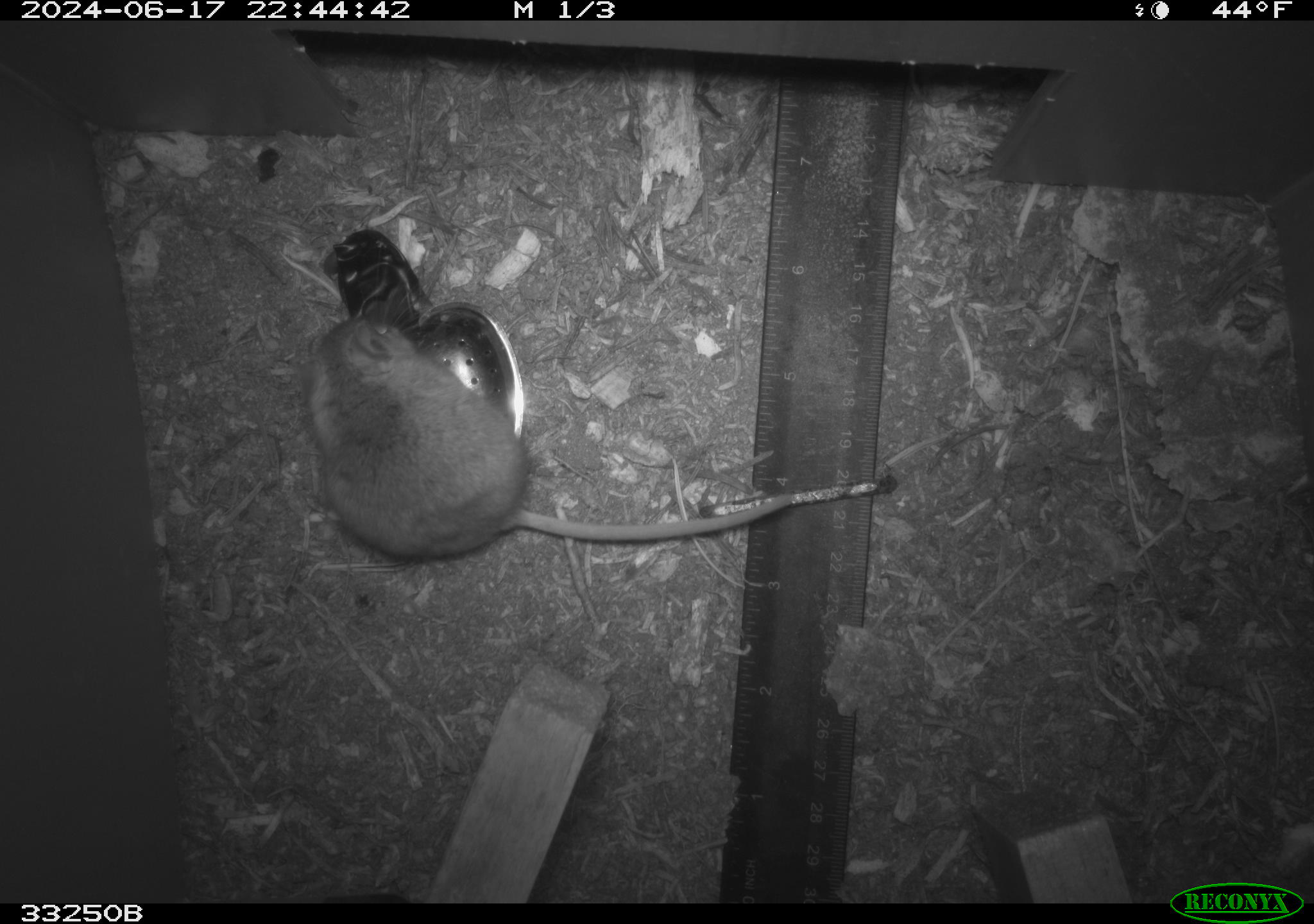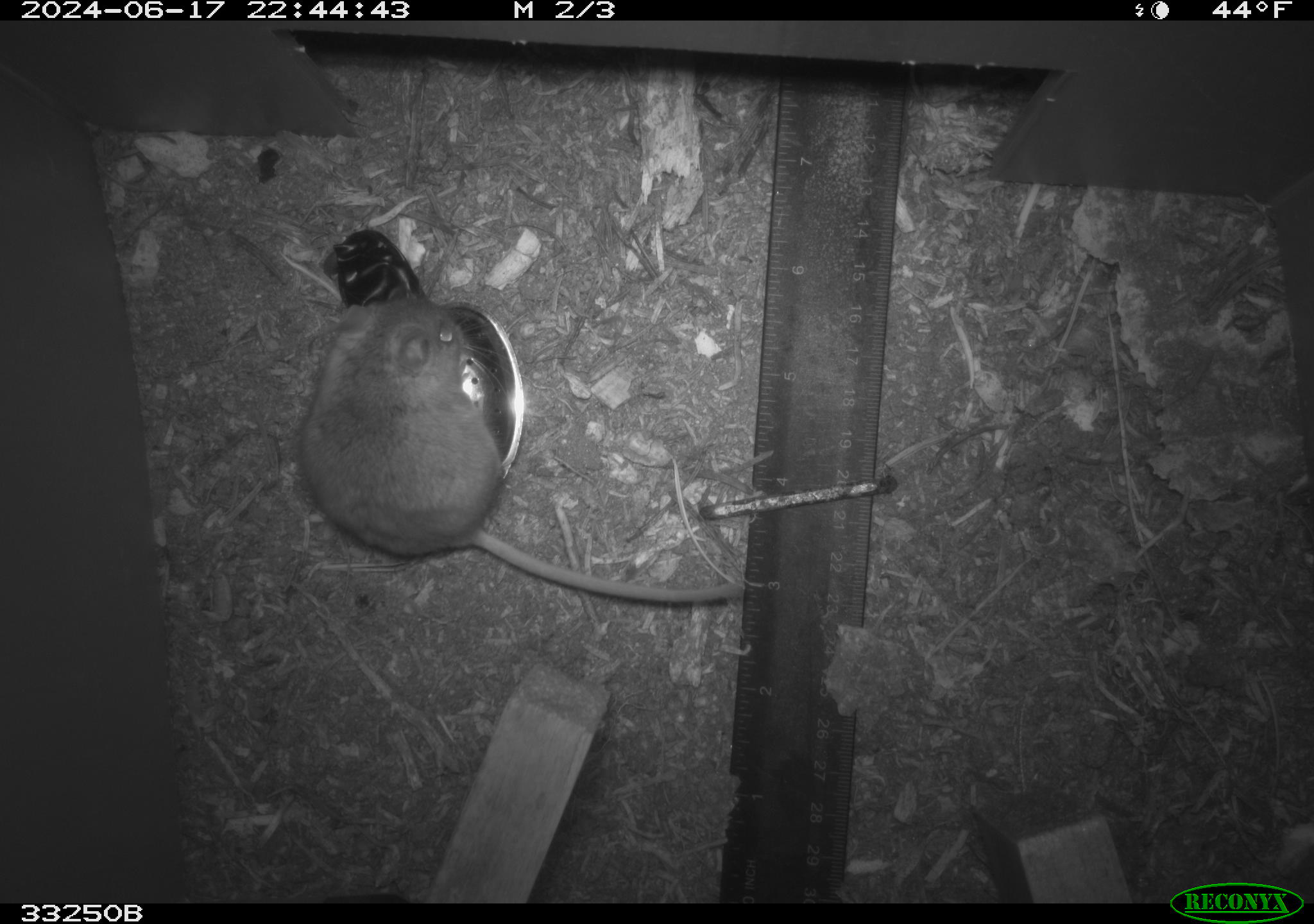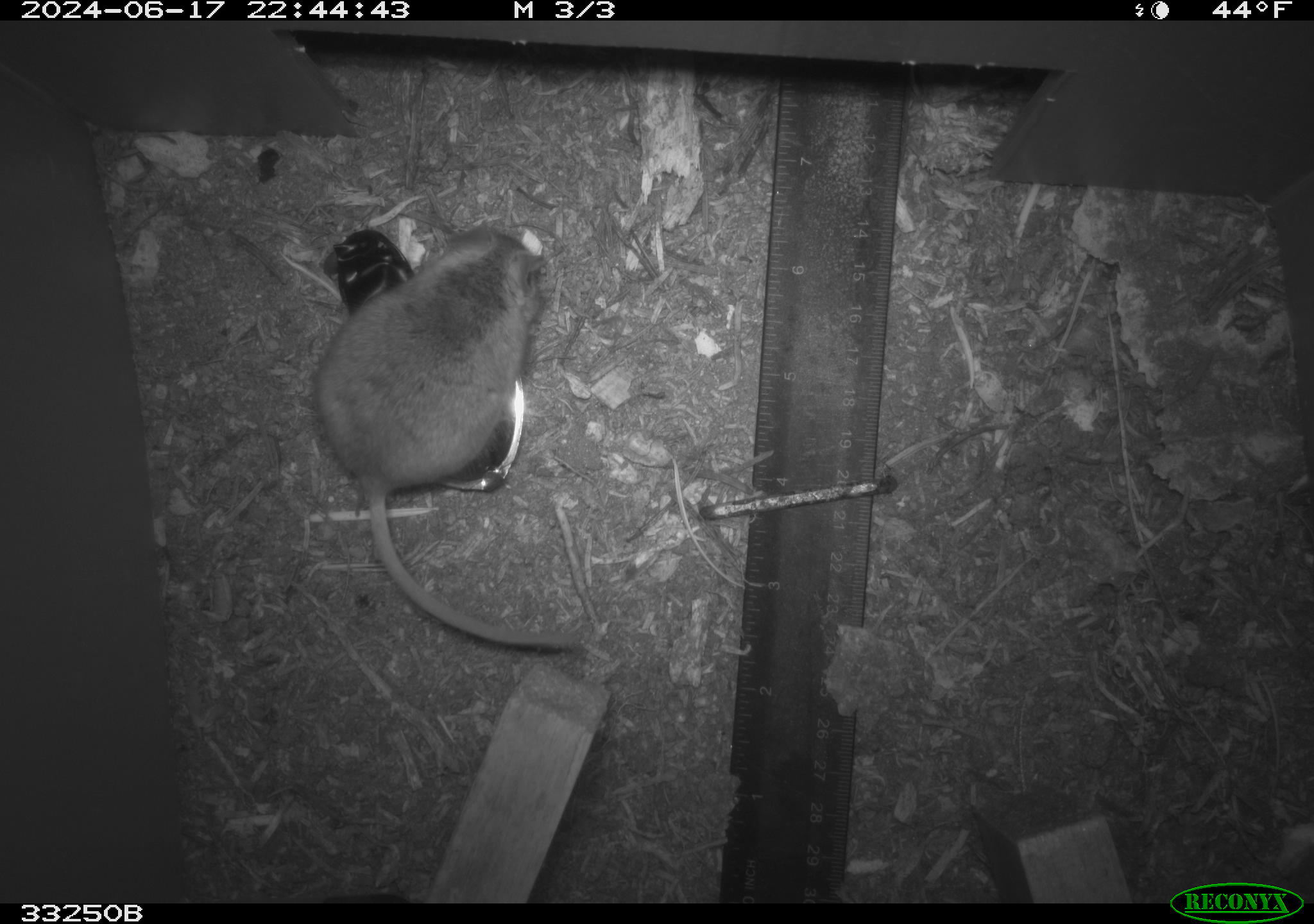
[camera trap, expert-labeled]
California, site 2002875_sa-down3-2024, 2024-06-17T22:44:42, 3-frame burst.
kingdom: Animalia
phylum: Chordata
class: Mammalia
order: Rodentia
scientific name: Rodentia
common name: rodent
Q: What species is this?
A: Rodent (Rodentia).